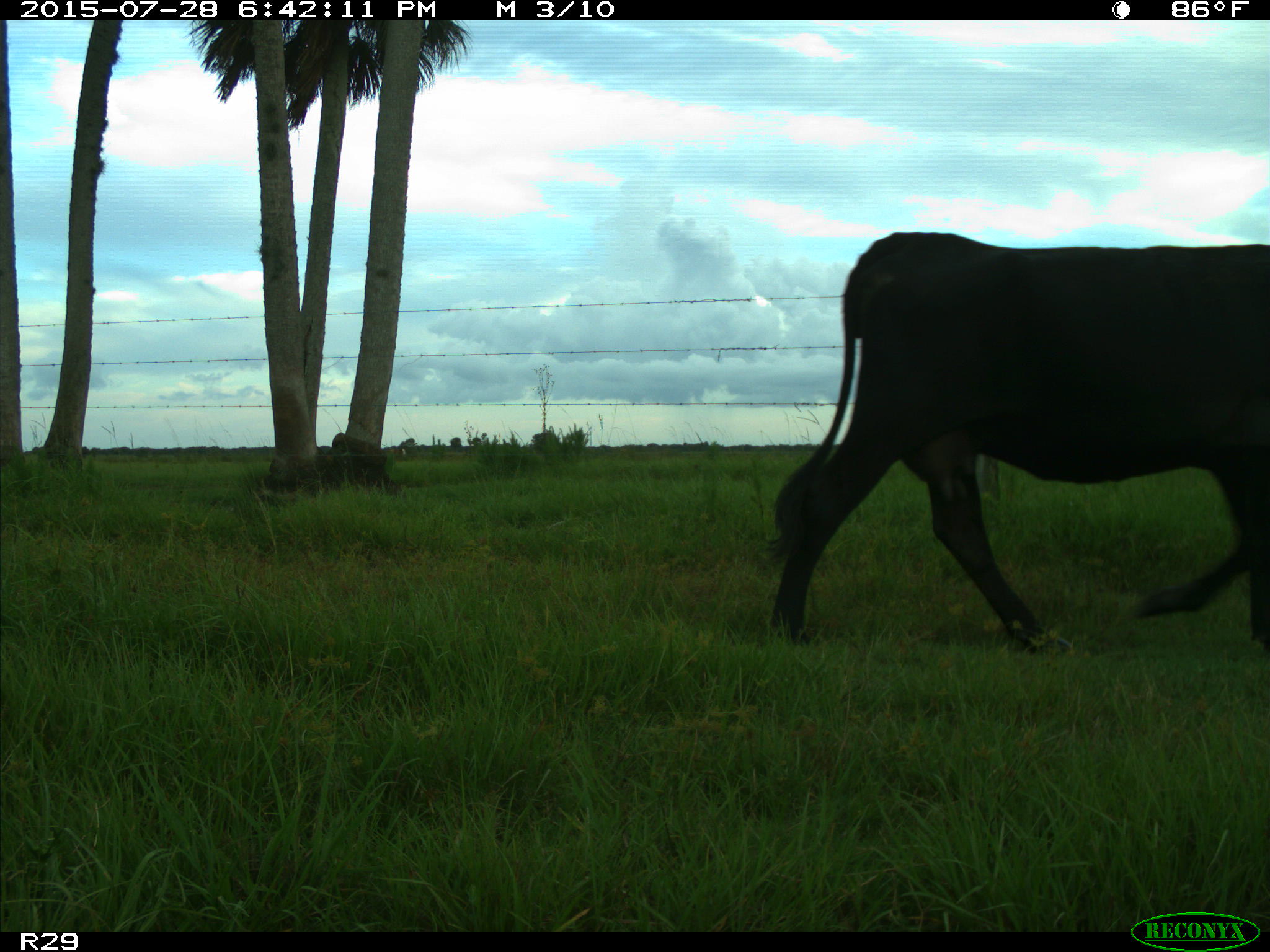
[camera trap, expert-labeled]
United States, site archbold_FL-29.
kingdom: Animalia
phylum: Chordata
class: Mammalia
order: Artiodactyla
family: Bovidae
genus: Bos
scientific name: Bos taurus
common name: domestic cow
Bos taurus (domestic cow).